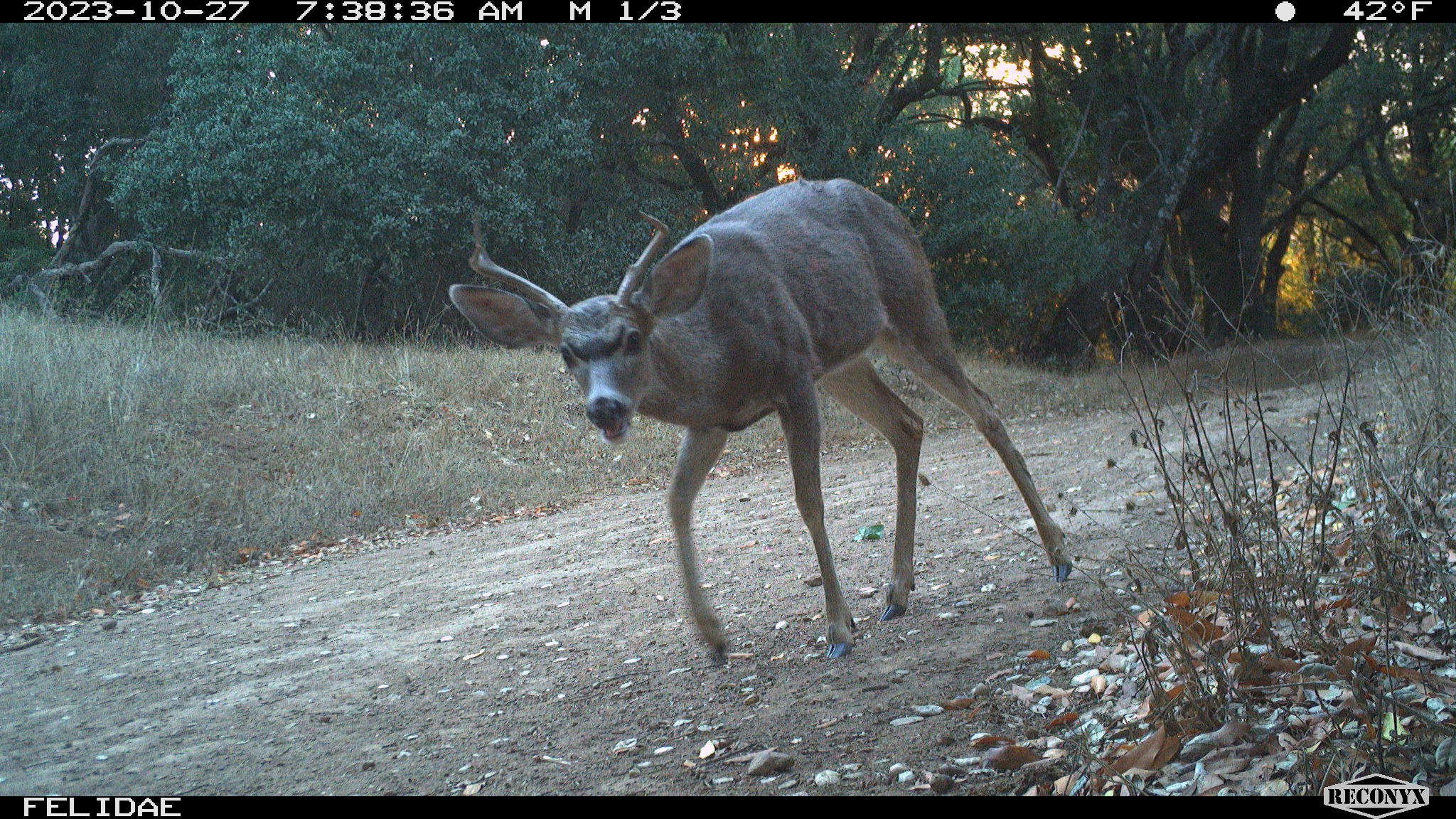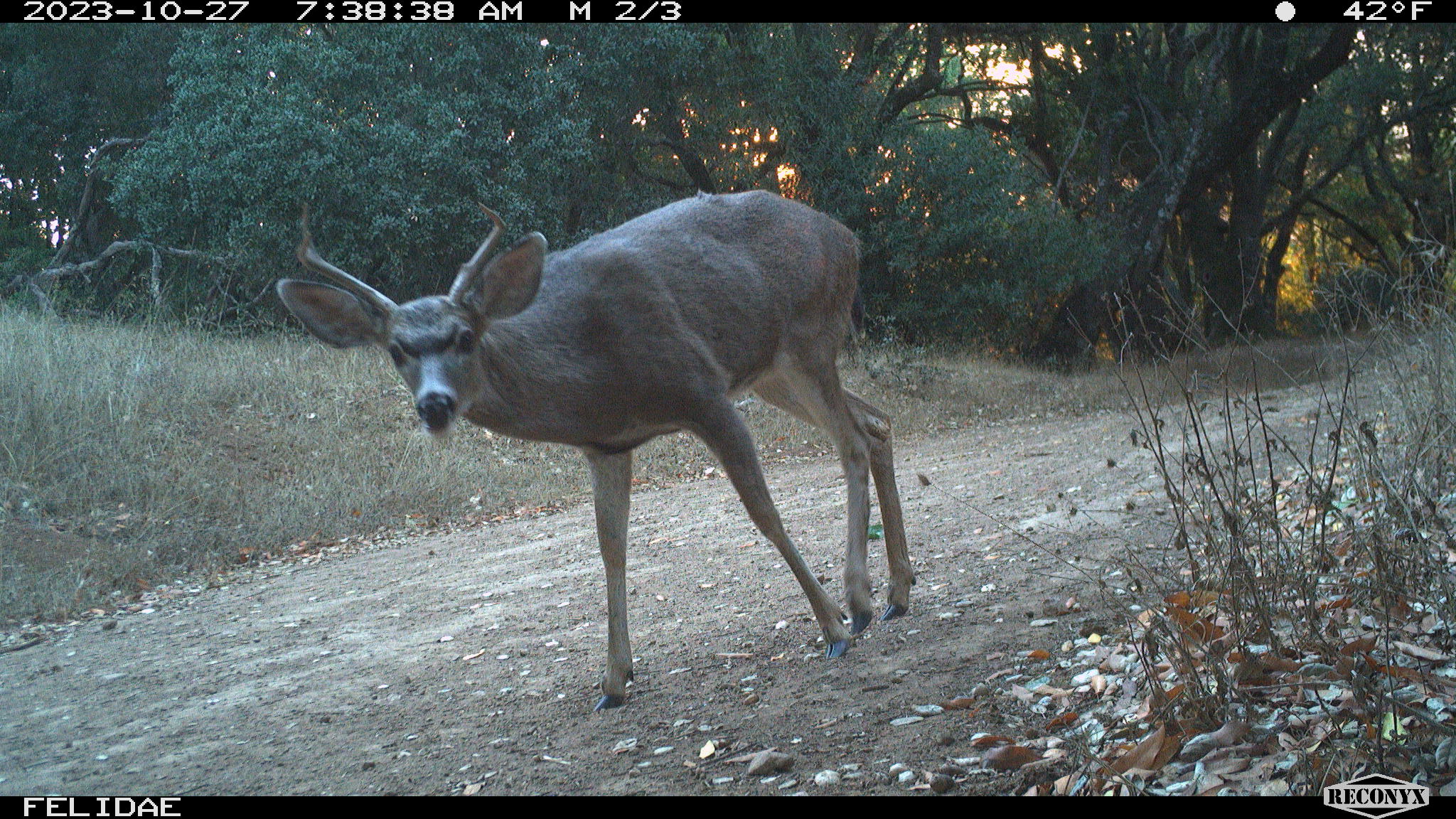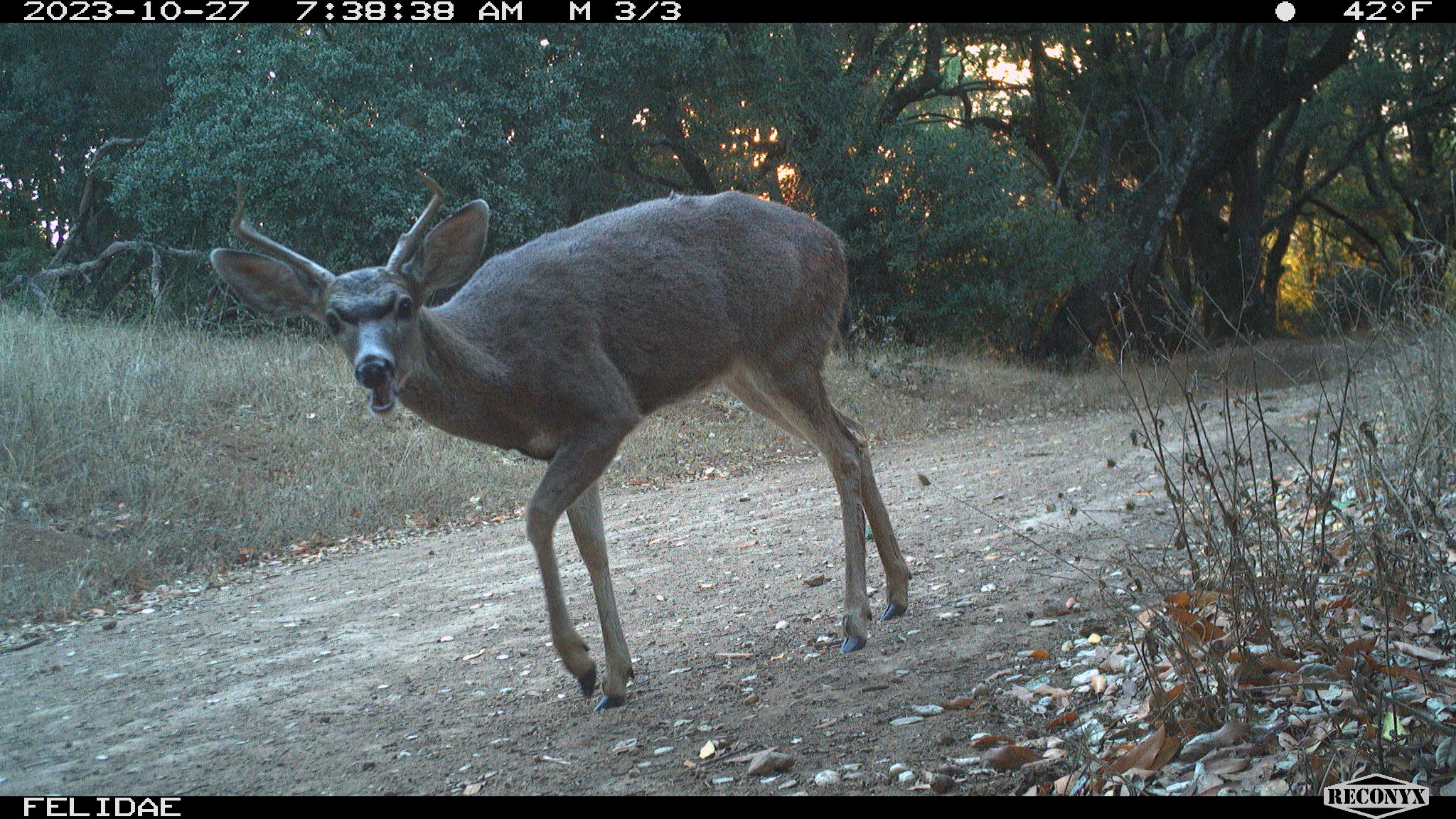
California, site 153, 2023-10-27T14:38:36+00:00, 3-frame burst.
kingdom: Animalia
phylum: Chordata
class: Mammalia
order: Artiodactyla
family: Cervidae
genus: Odocoileus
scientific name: Odocoileus hemionus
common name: mule deer